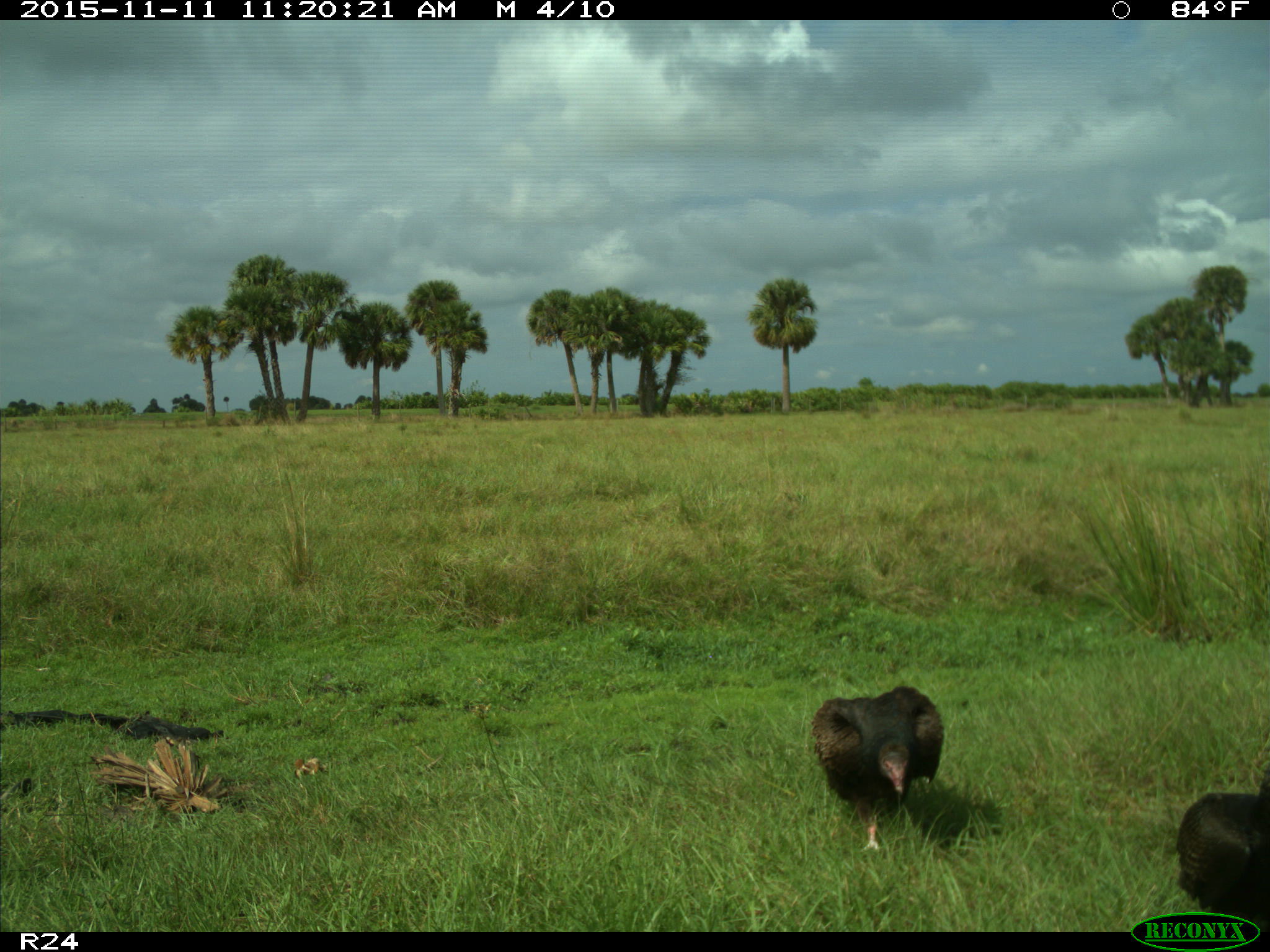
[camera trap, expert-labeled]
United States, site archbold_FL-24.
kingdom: Animalia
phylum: Chordata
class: Aves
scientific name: Aves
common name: birds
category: unidentified bird